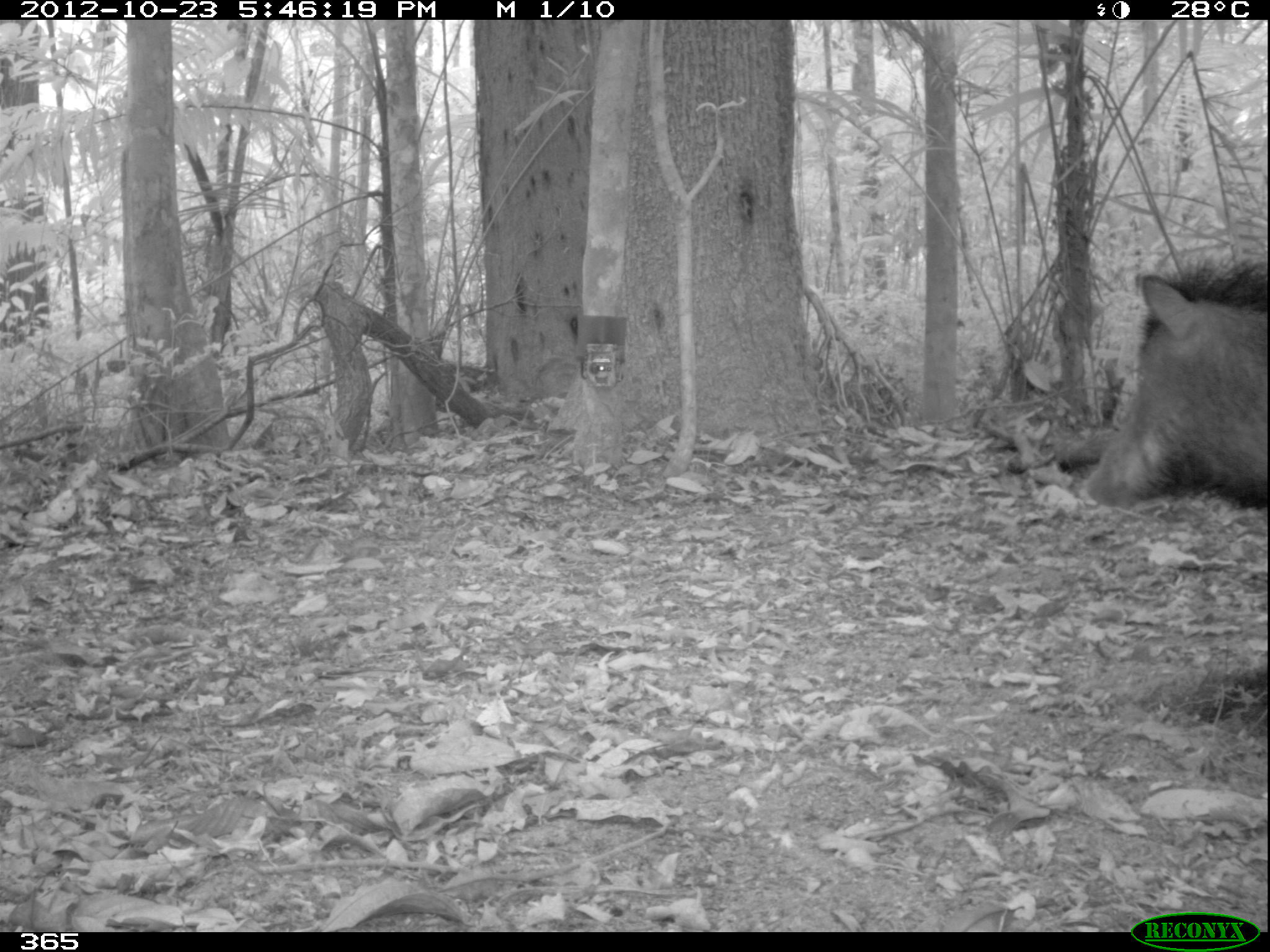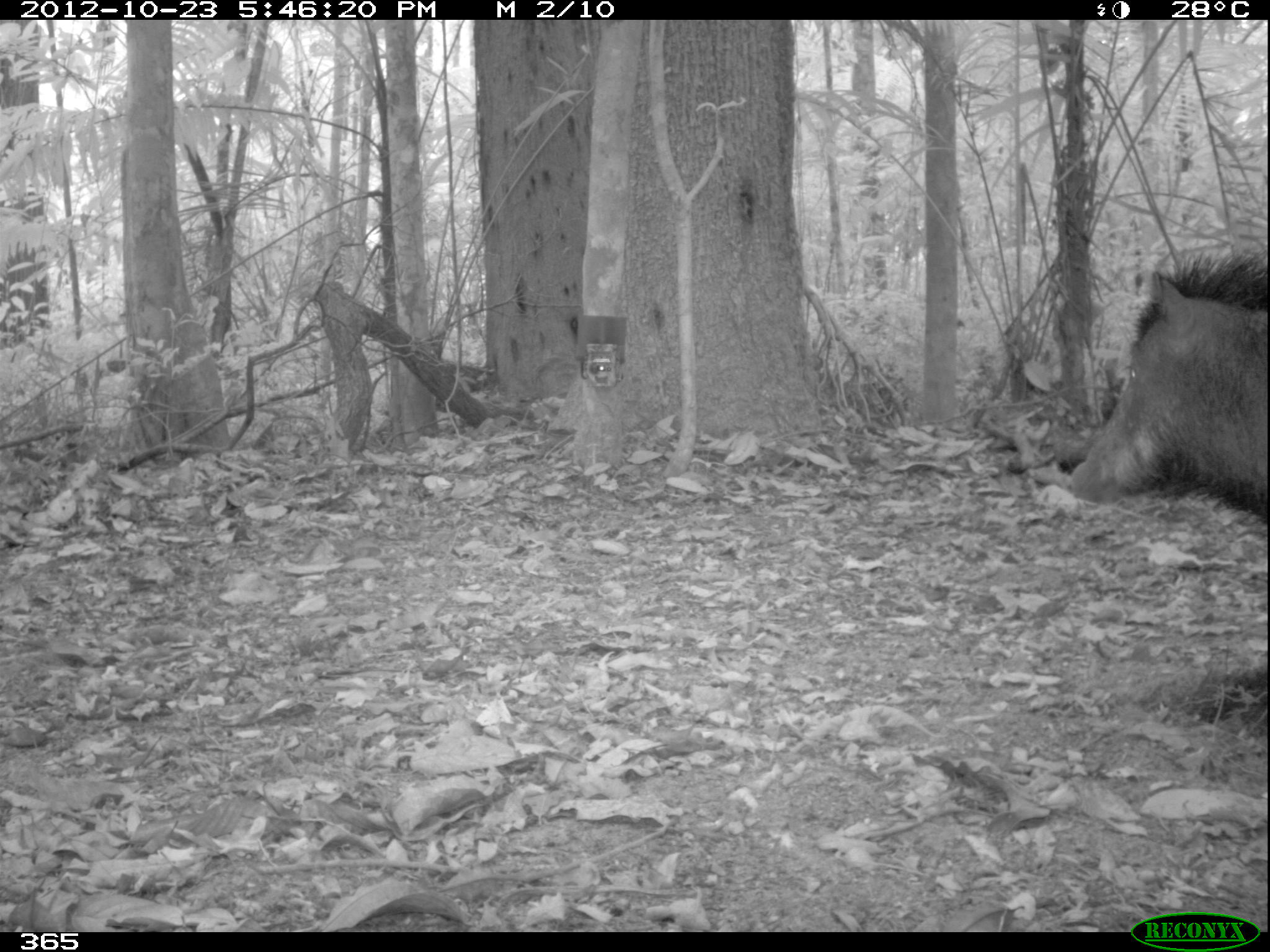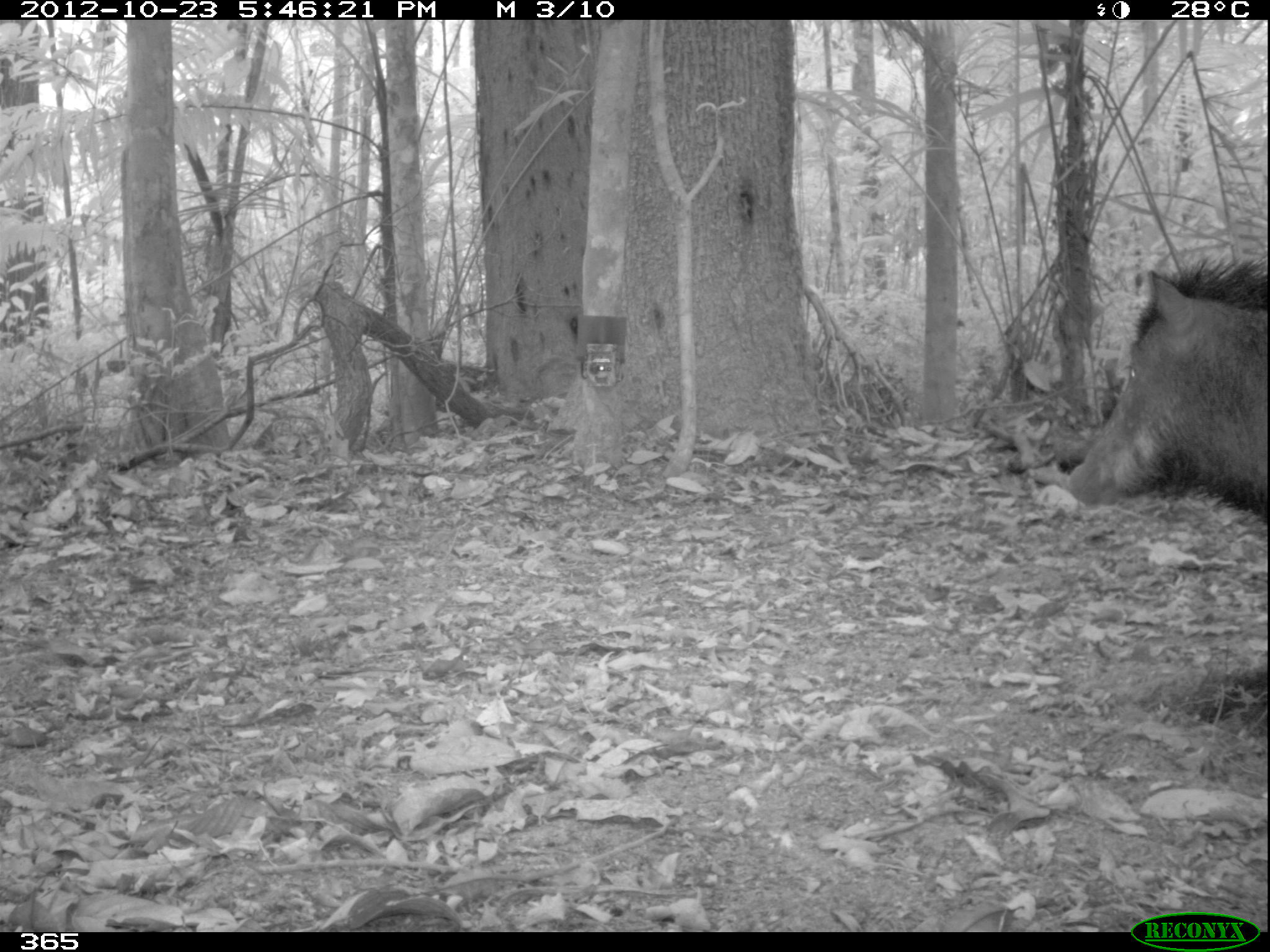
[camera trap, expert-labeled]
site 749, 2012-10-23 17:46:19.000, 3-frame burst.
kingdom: Animalia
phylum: Chordata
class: Mammalia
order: Artiodactyla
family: Tayassuidae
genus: Tayassu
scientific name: Tayassu pecari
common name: white-lipped peccary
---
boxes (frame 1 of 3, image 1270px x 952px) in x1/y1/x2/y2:
tayassu pecari: 1084/261/1270/509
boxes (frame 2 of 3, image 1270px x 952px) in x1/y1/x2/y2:
tayassu pecari: 1068/250/1270/525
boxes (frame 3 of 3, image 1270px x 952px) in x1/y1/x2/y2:
tayassu pecari: 1064/258/1270/525